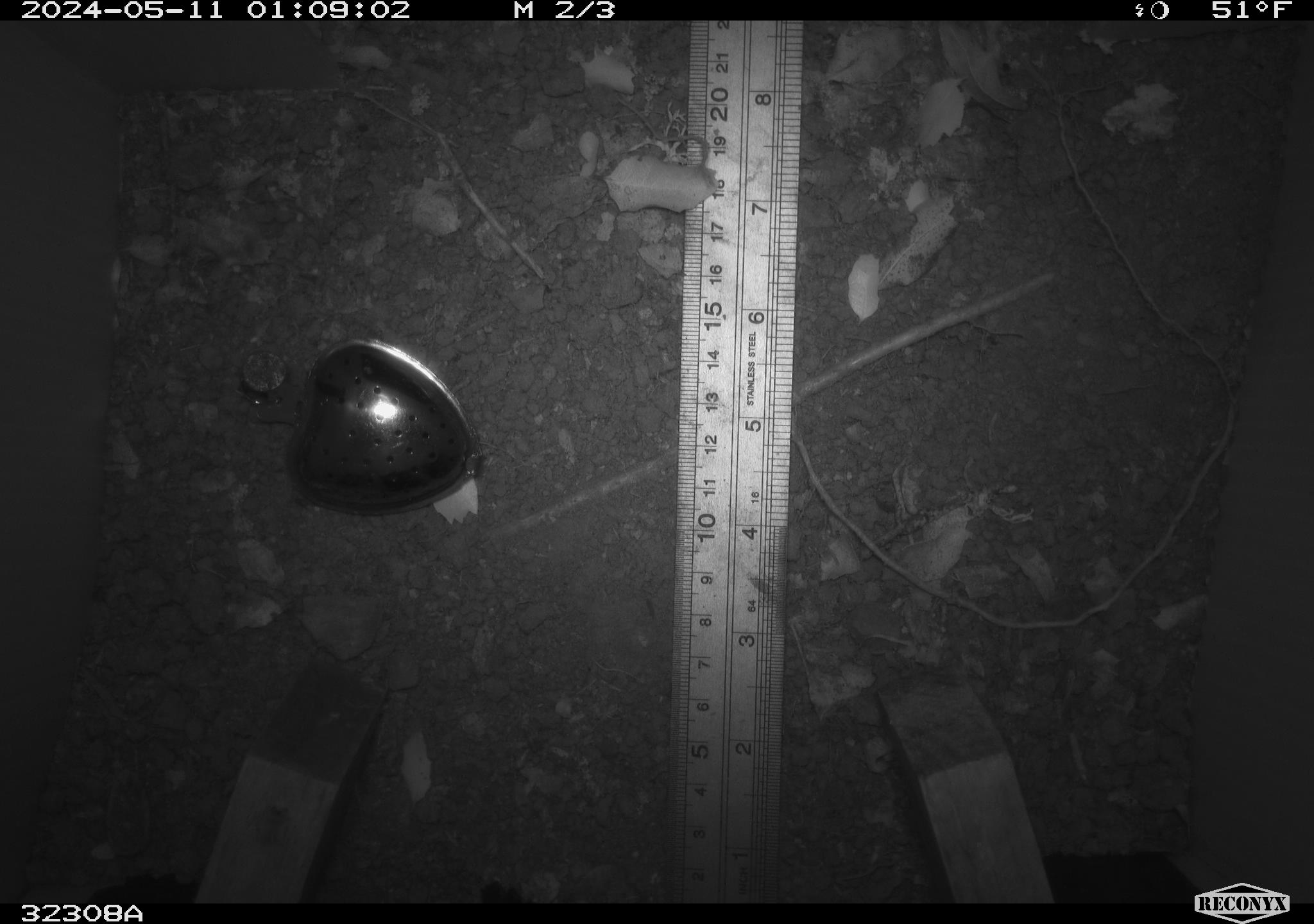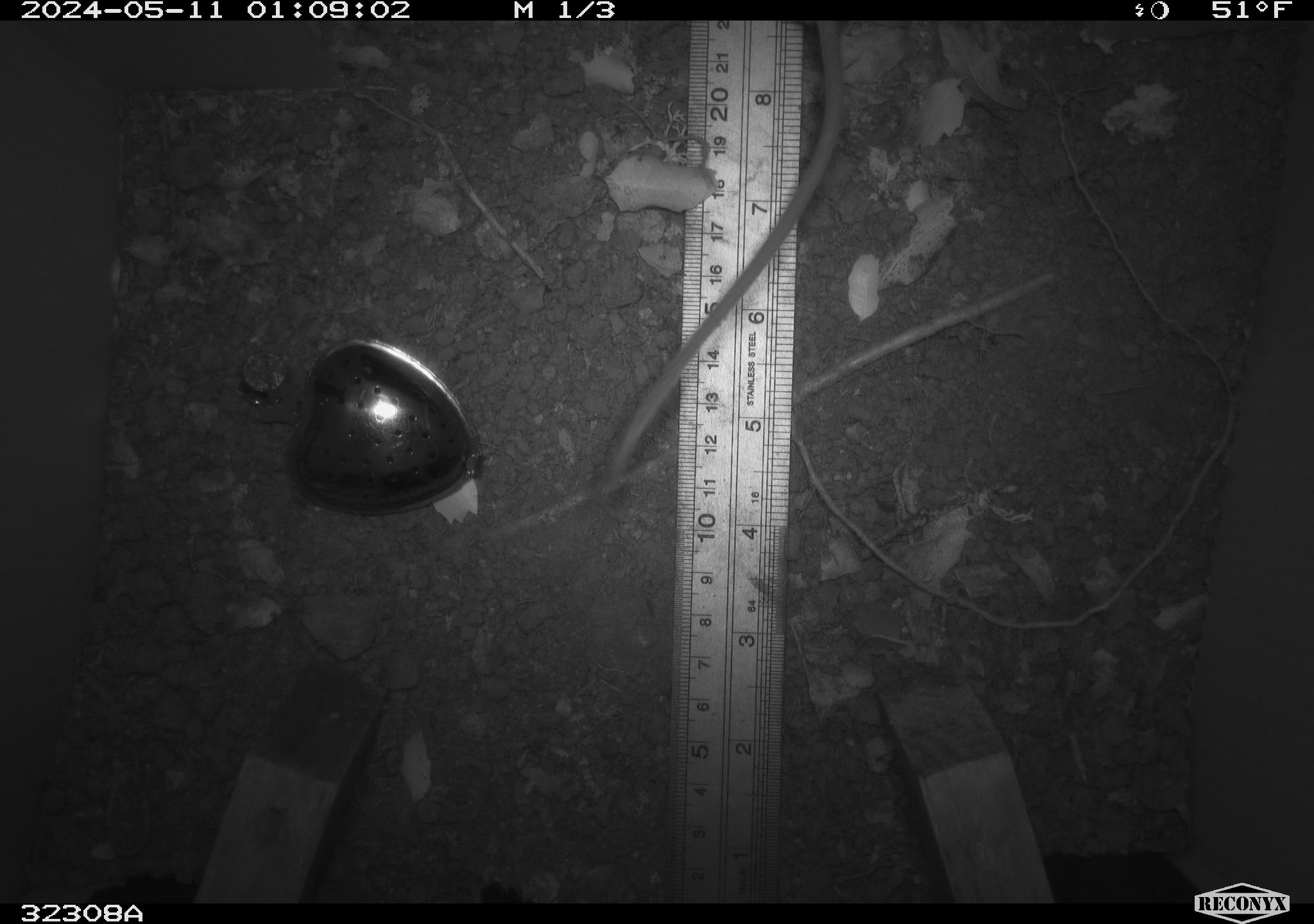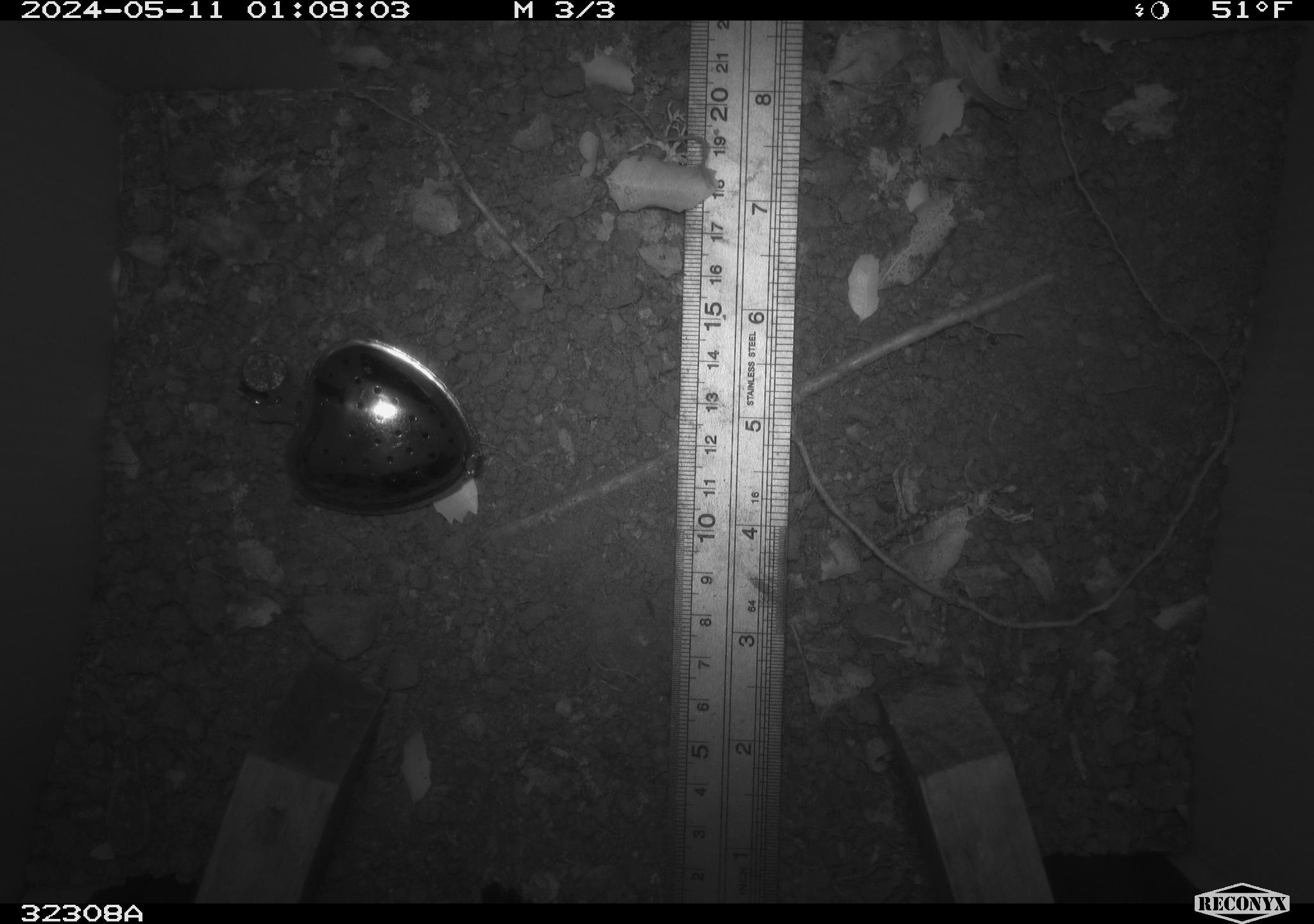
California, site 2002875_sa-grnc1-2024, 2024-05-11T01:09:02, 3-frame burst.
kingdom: Animalia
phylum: Chordata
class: Mammalia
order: Rodentia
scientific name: Rodentia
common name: rodent